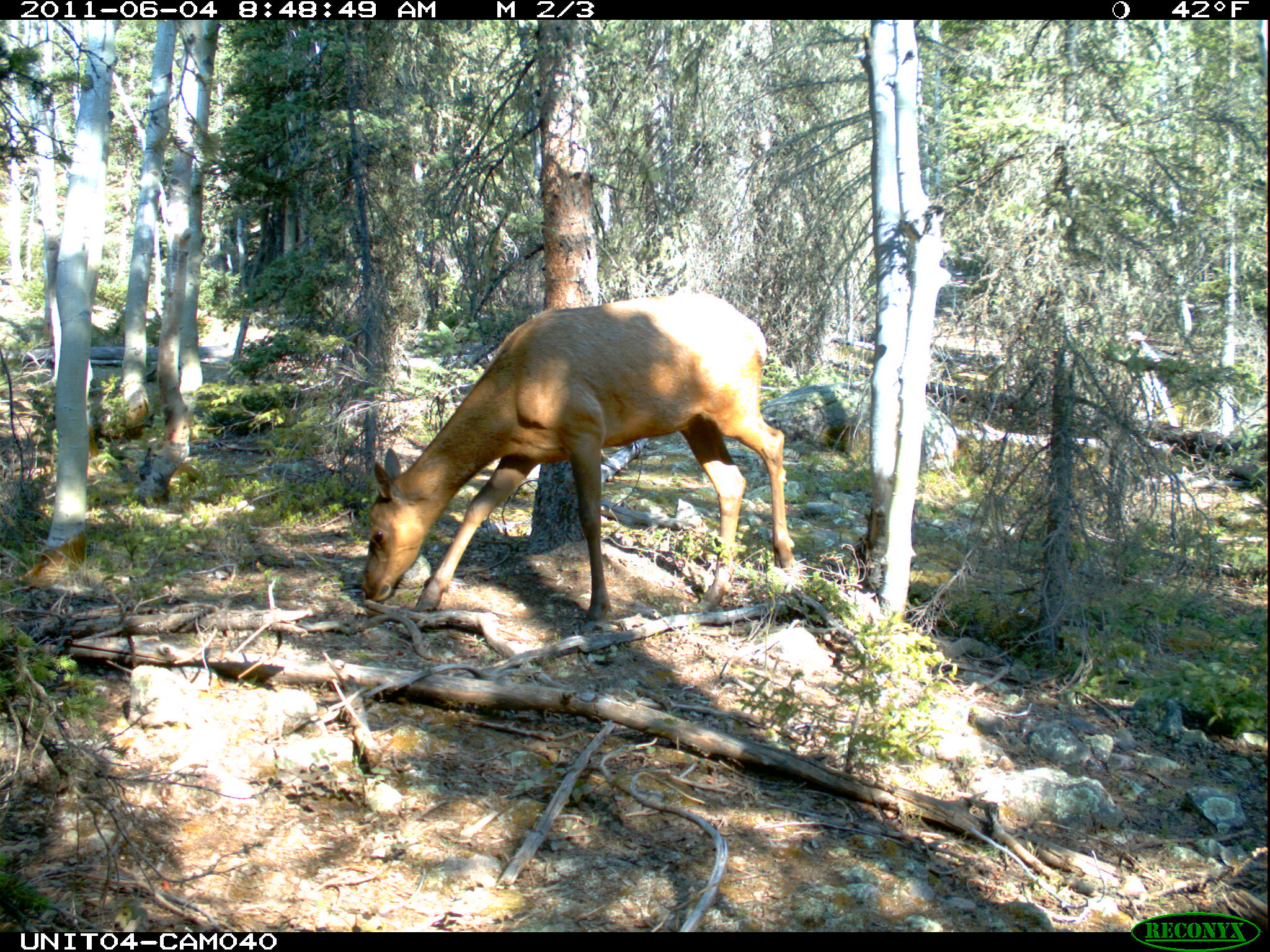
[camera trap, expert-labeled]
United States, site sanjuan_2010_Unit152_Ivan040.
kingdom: Animalia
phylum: Chordata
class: Mammalia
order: Artiodactyla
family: Cervidae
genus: Cervus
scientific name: Cervus elaphus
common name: red deer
Cervus elaphus (red deer).